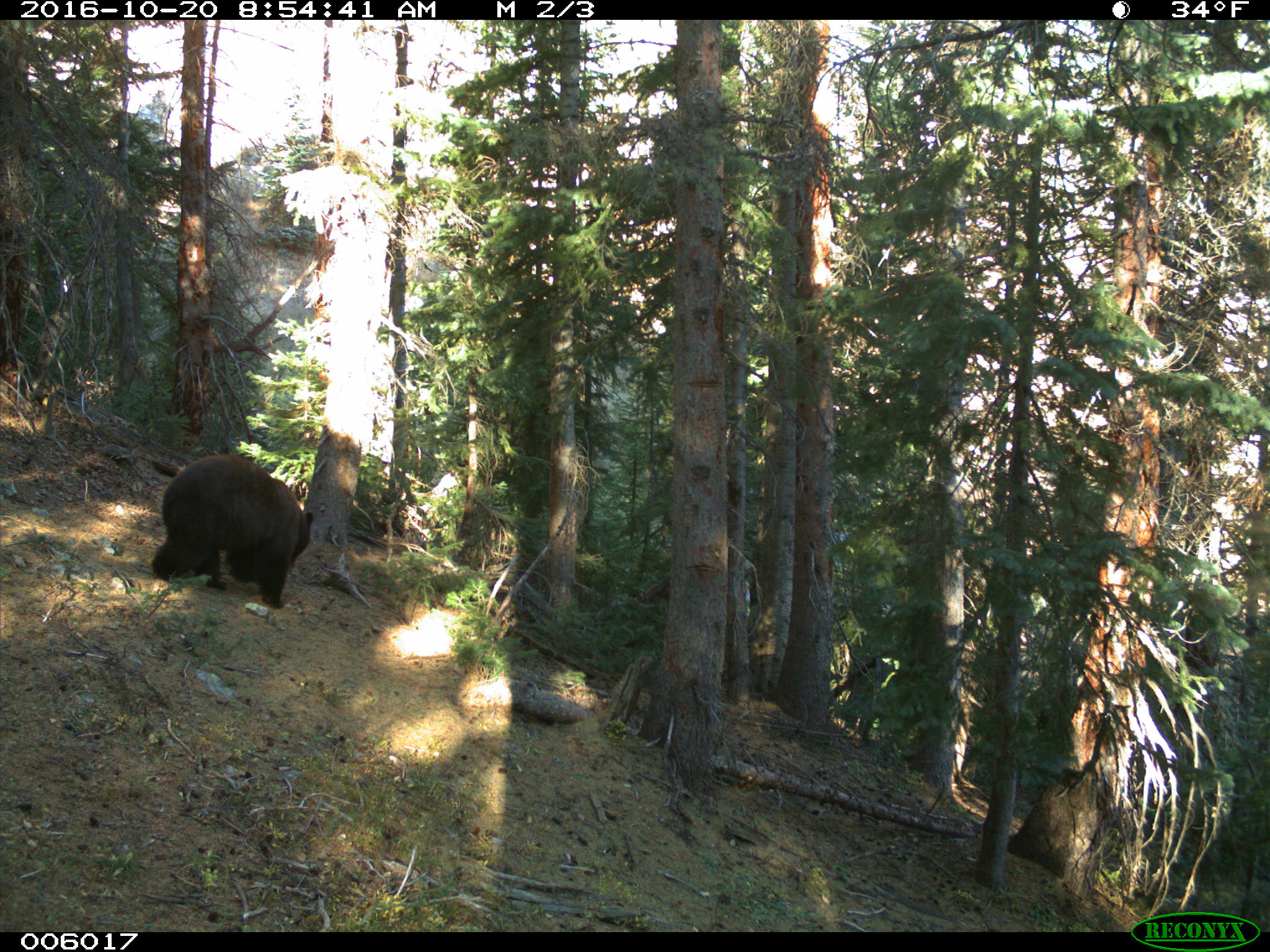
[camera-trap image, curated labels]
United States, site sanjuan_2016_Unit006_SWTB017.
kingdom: Animalia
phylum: Chordata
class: Mammalia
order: Carnivora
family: Ursidae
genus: Ursus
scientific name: Ursus americanus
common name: american black bear